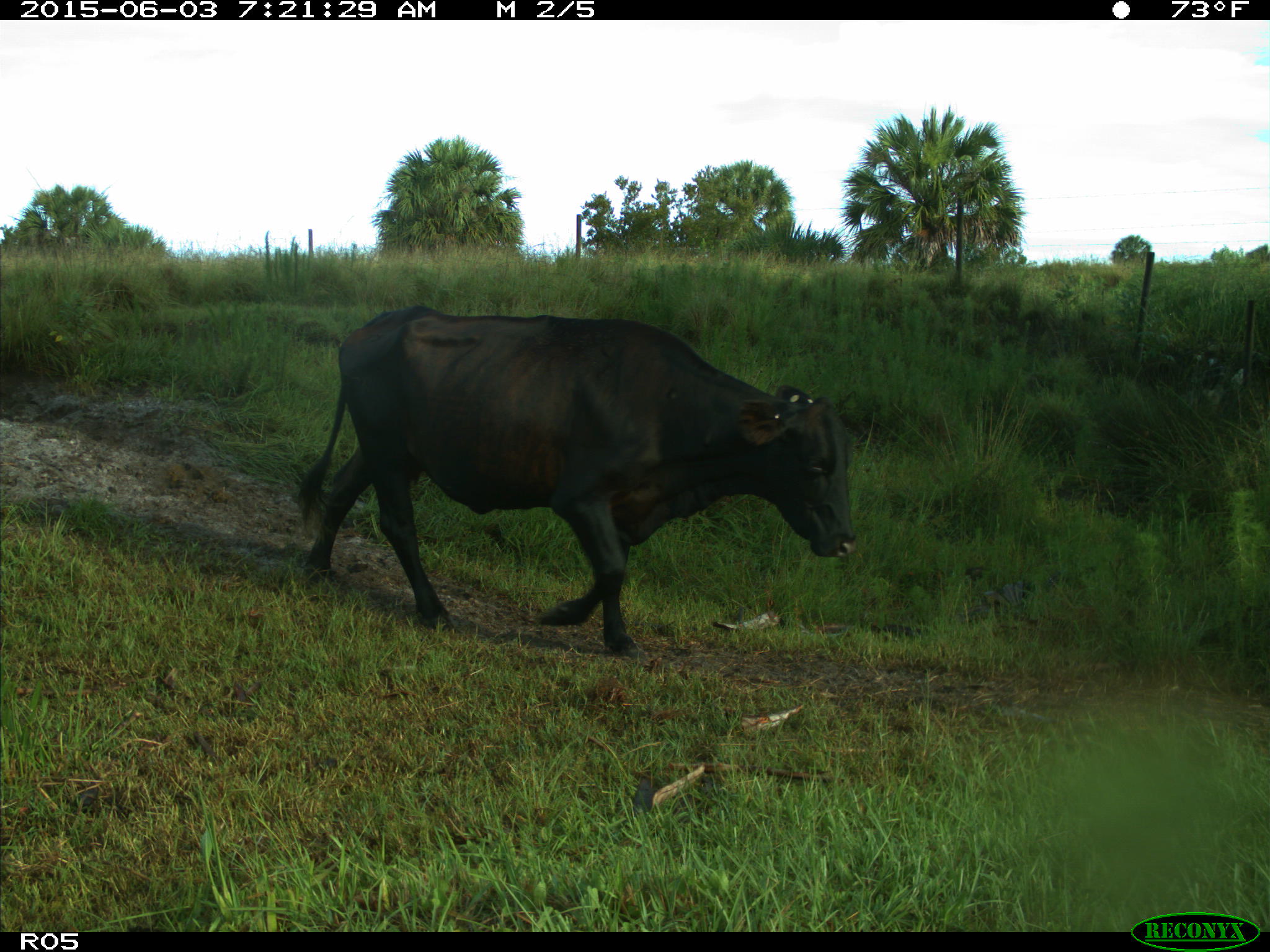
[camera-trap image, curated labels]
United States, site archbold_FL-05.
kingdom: Animalia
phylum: Chordata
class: Mammalia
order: Artiodactyla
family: Bovidae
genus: Bos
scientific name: Bos taurus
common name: domestic cow